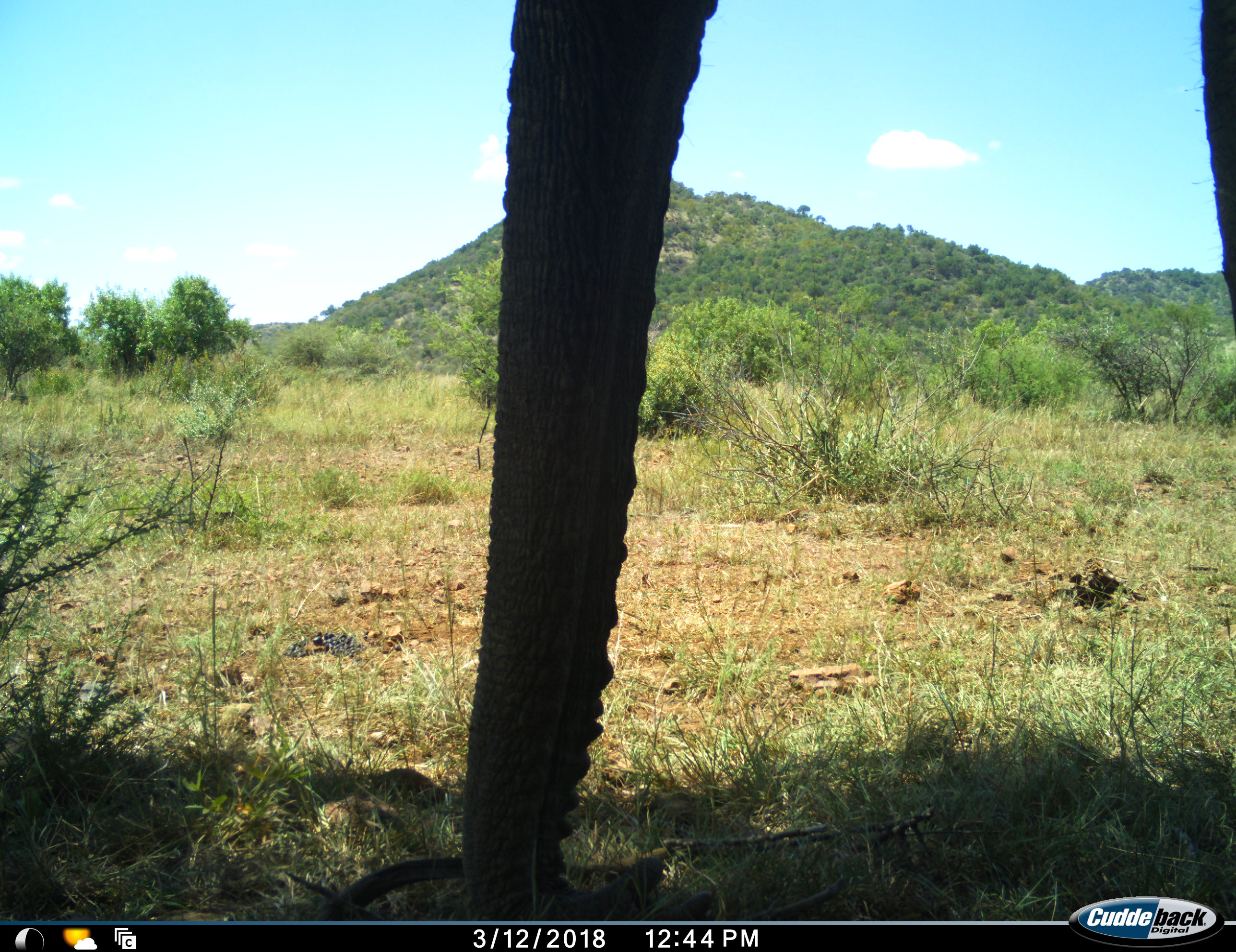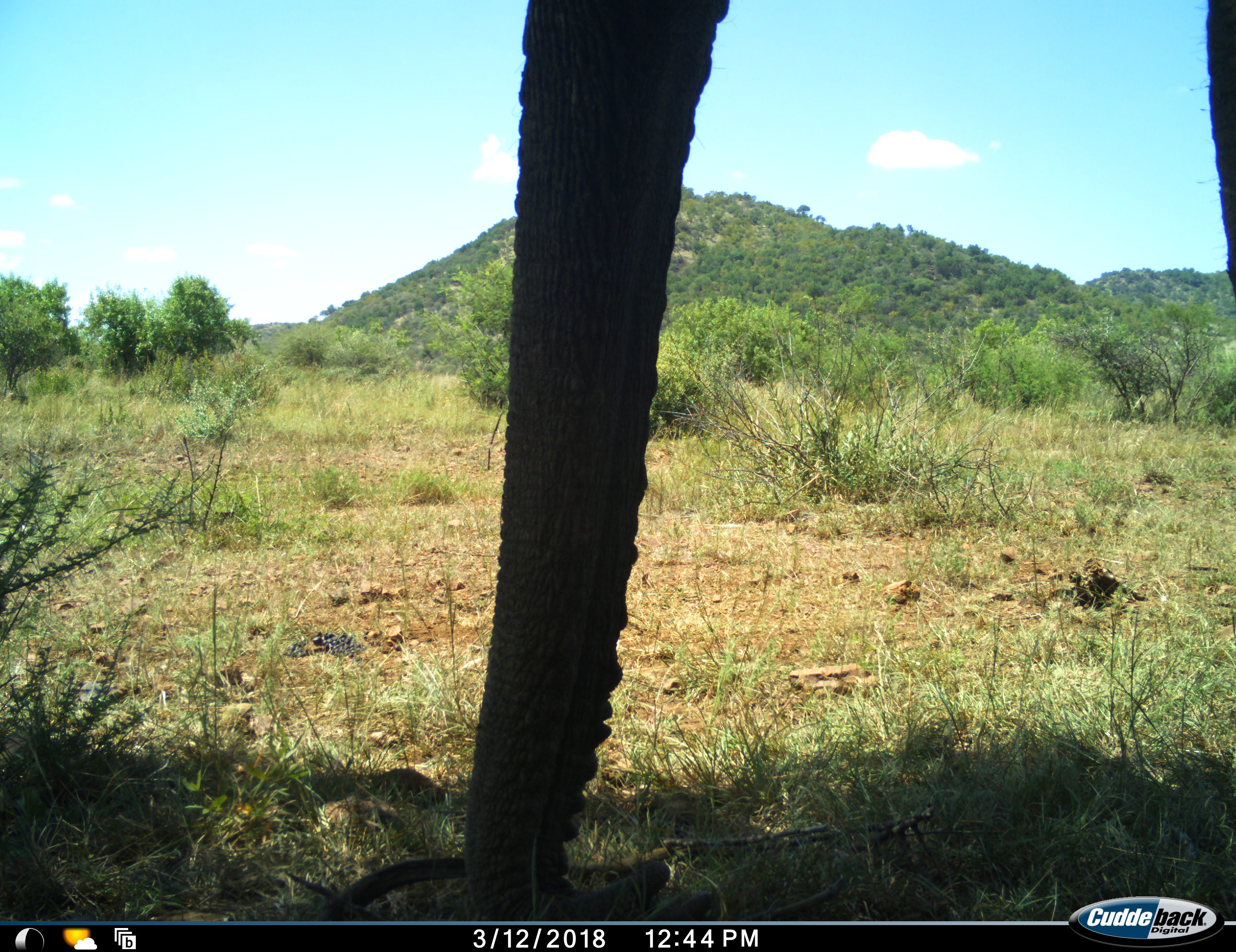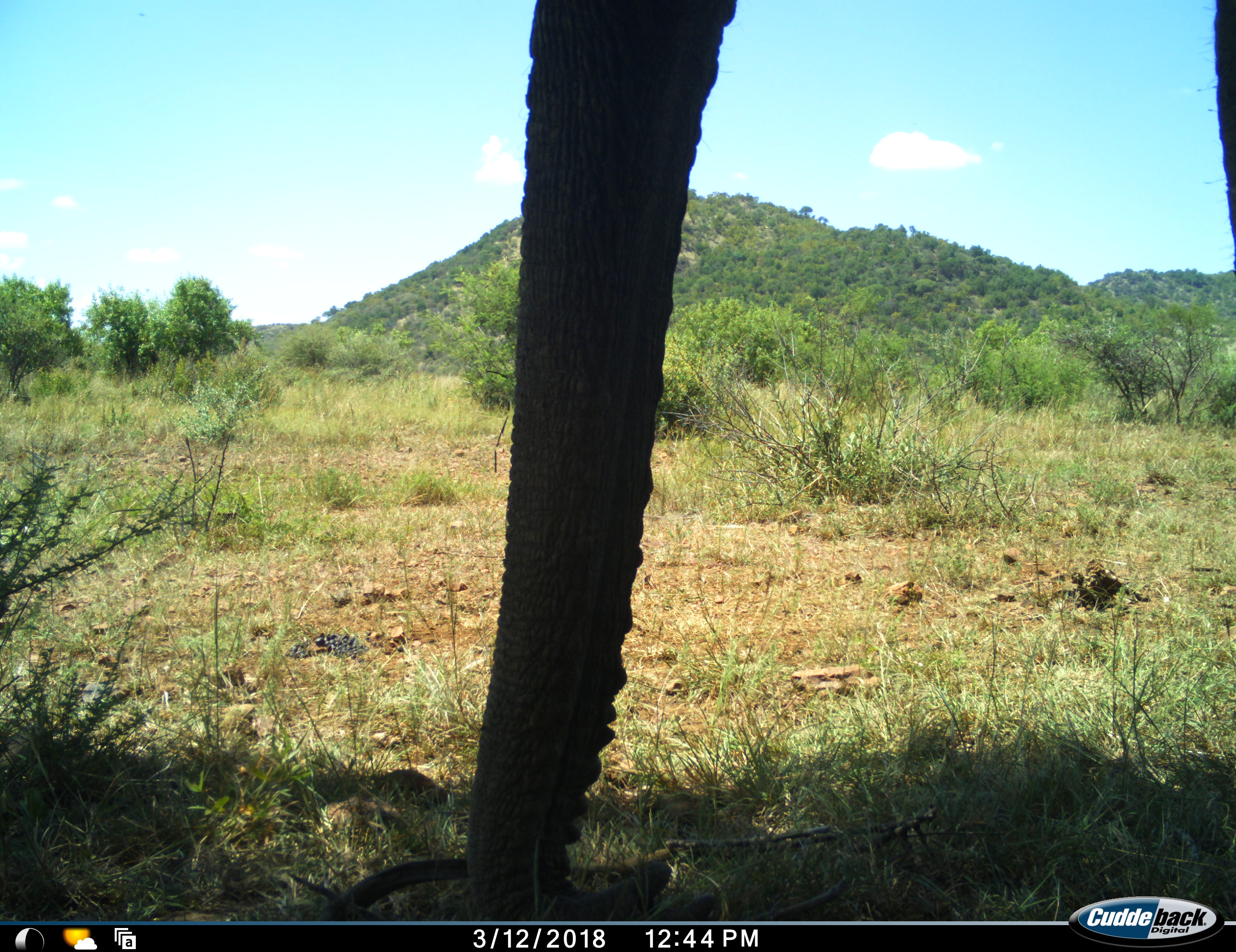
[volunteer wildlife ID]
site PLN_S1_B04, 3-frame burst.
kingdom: Animalia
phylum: Chordata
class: Mammalia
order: Proboscidea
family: Elephantidae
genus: Loxodonta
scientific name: Loxodonta africana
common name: african bush elephant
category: elephant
Elephant (african bush elephant) (Loxodonta africana), count 1. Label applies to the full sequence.